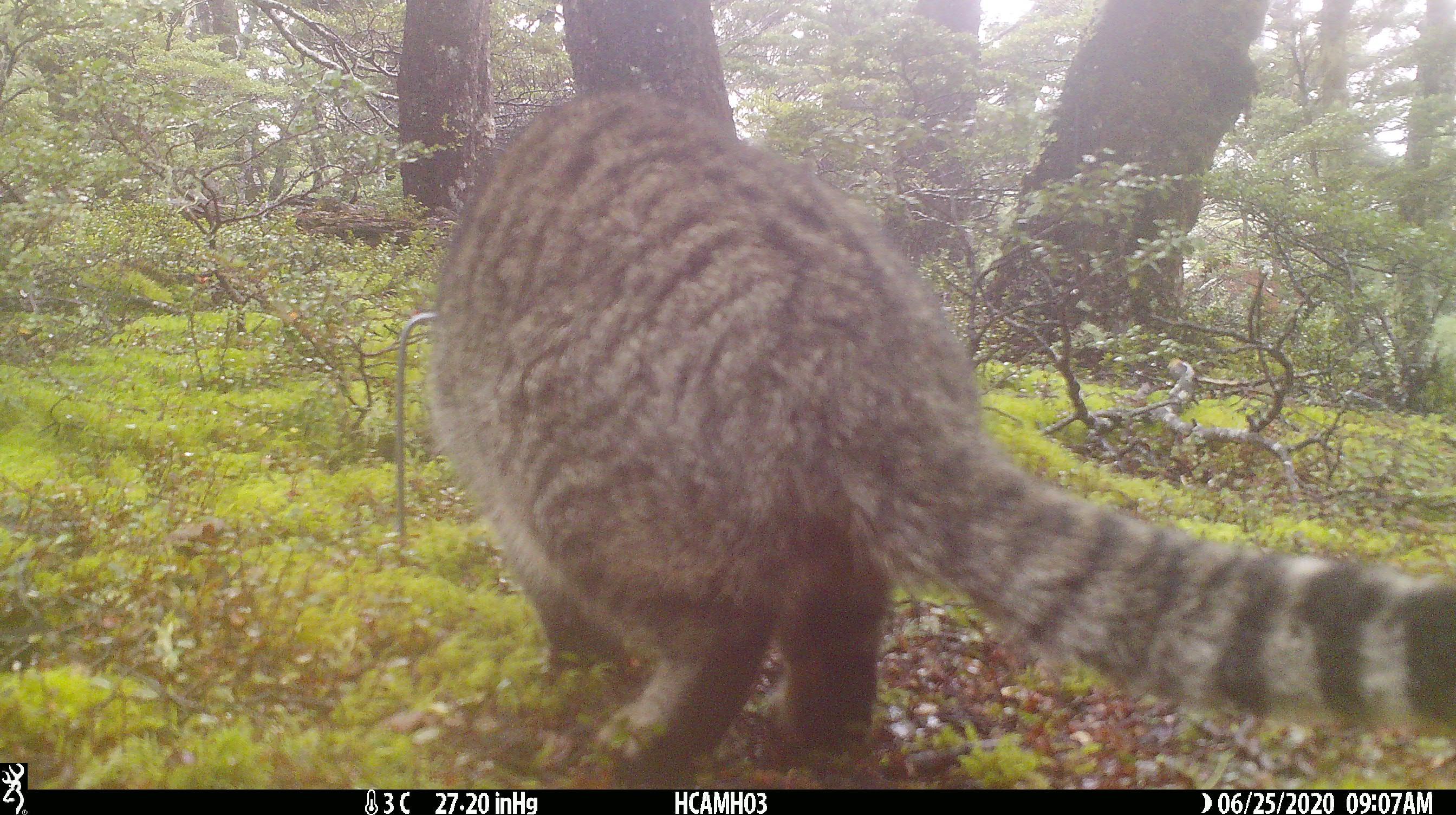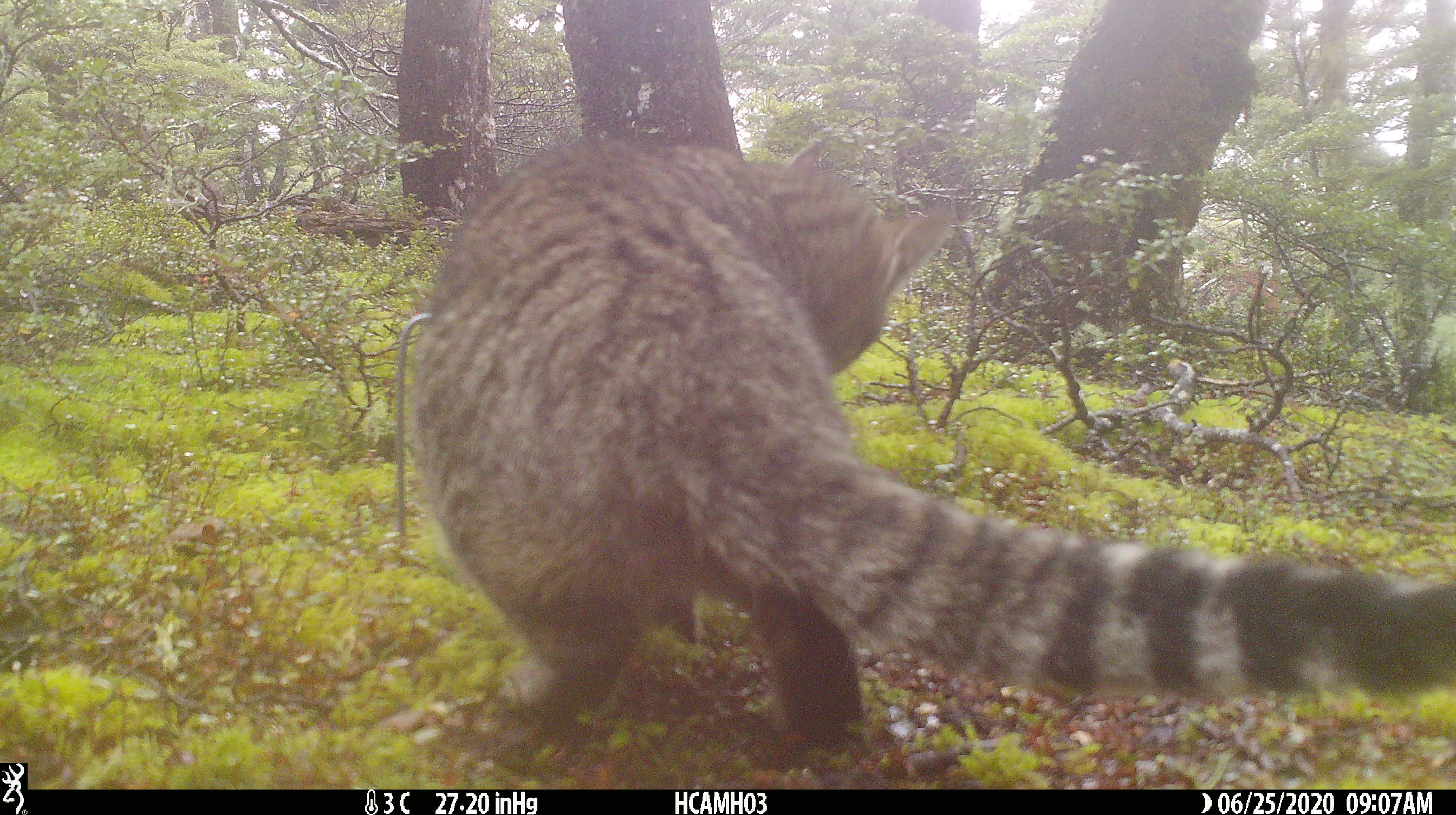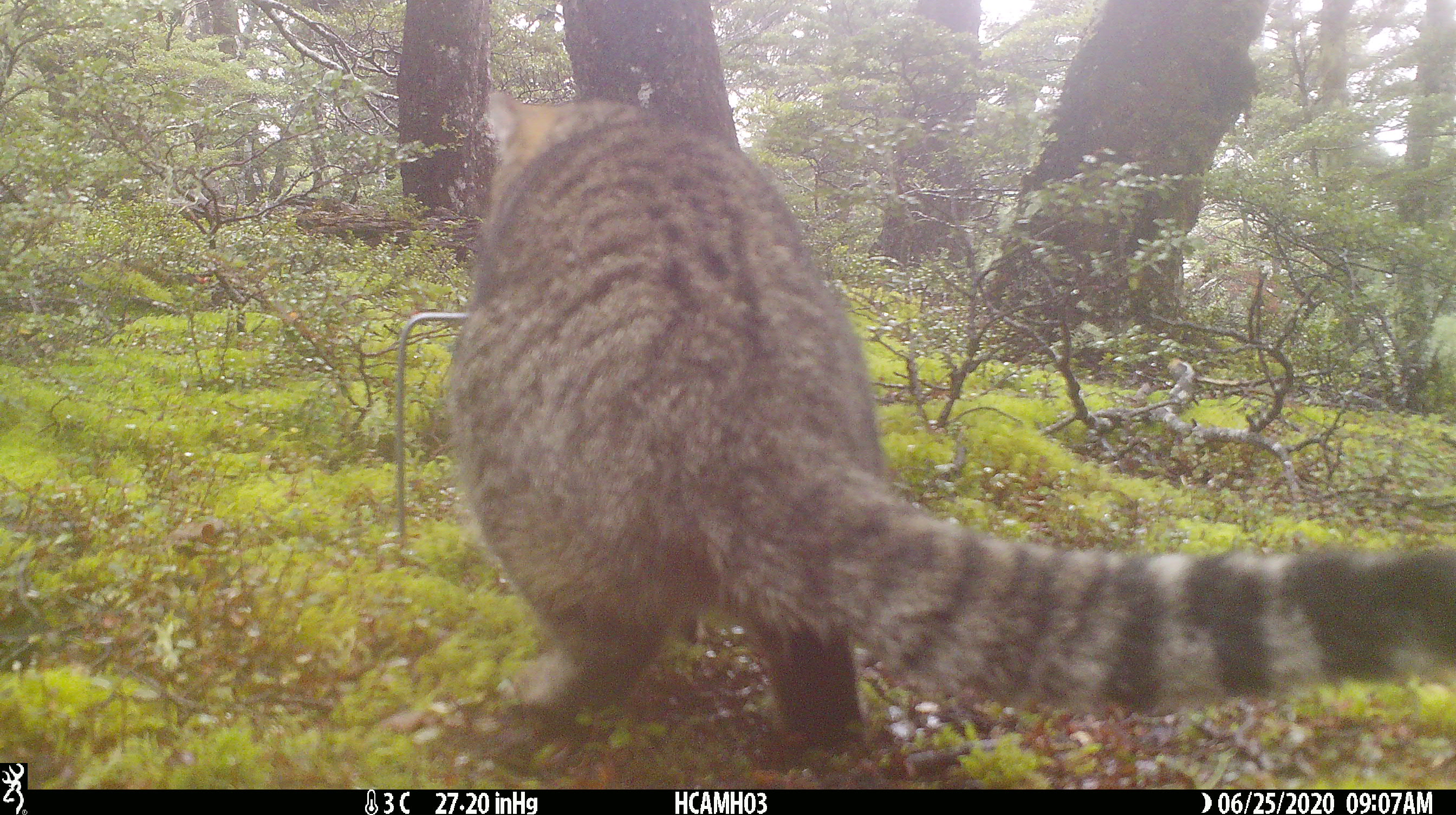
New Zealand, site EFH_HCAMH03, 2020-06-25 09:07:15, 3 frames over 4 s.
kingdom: Animalia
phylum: Chordata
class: Mammalia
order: Carnivora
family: Felidae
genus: Felis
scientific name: Felis catus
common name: domestic cat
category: cat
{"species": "cat (domestic cat) (Felis catus)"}